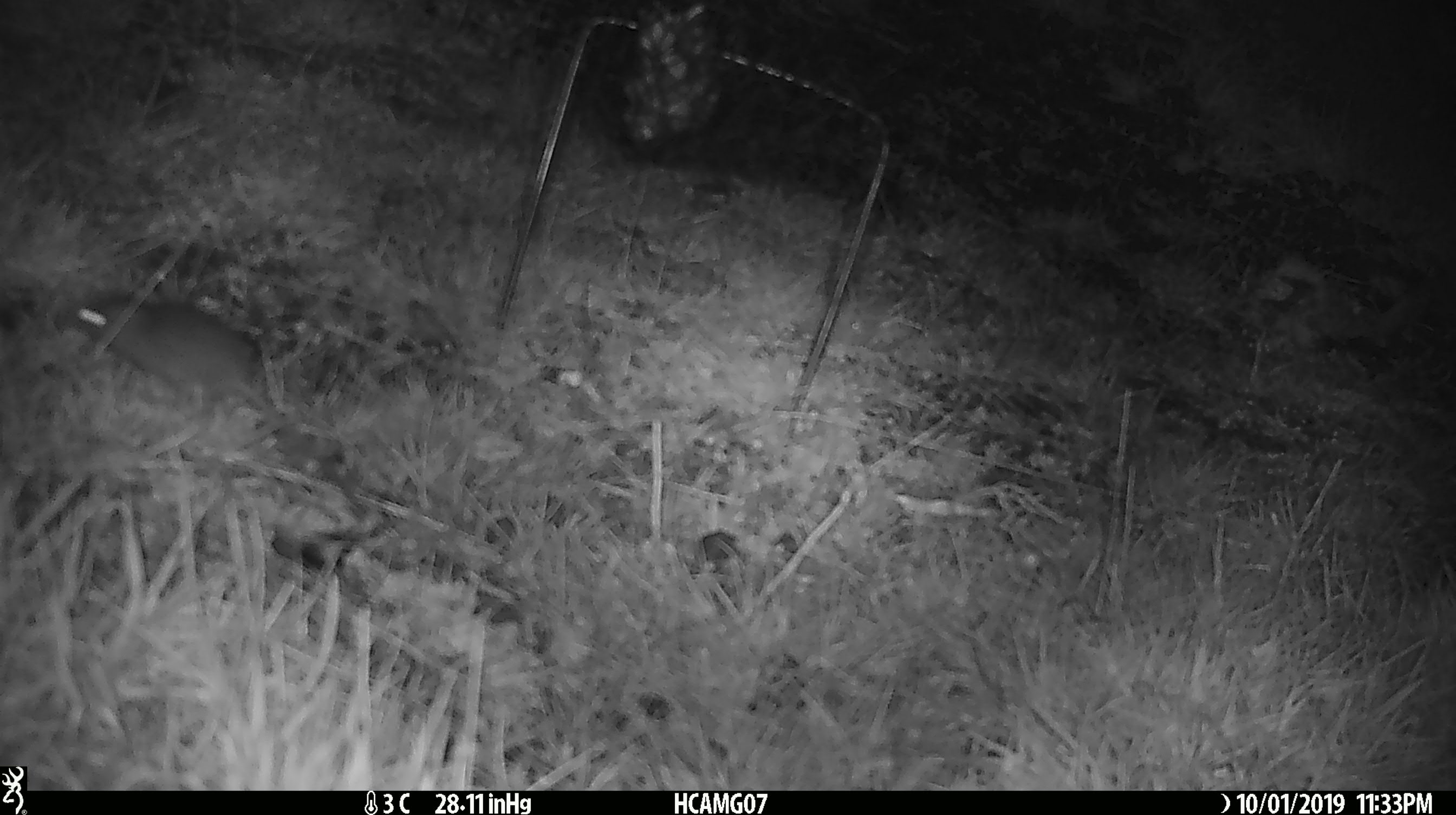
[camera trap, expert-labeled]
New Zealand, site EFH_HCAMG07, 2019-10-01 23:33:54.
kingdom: Animalia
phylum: Chordata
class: Mammalia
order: Rodentia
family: Muridae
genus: Mus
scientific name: Mus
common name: mouse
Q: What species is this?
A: Mouse (Mus).